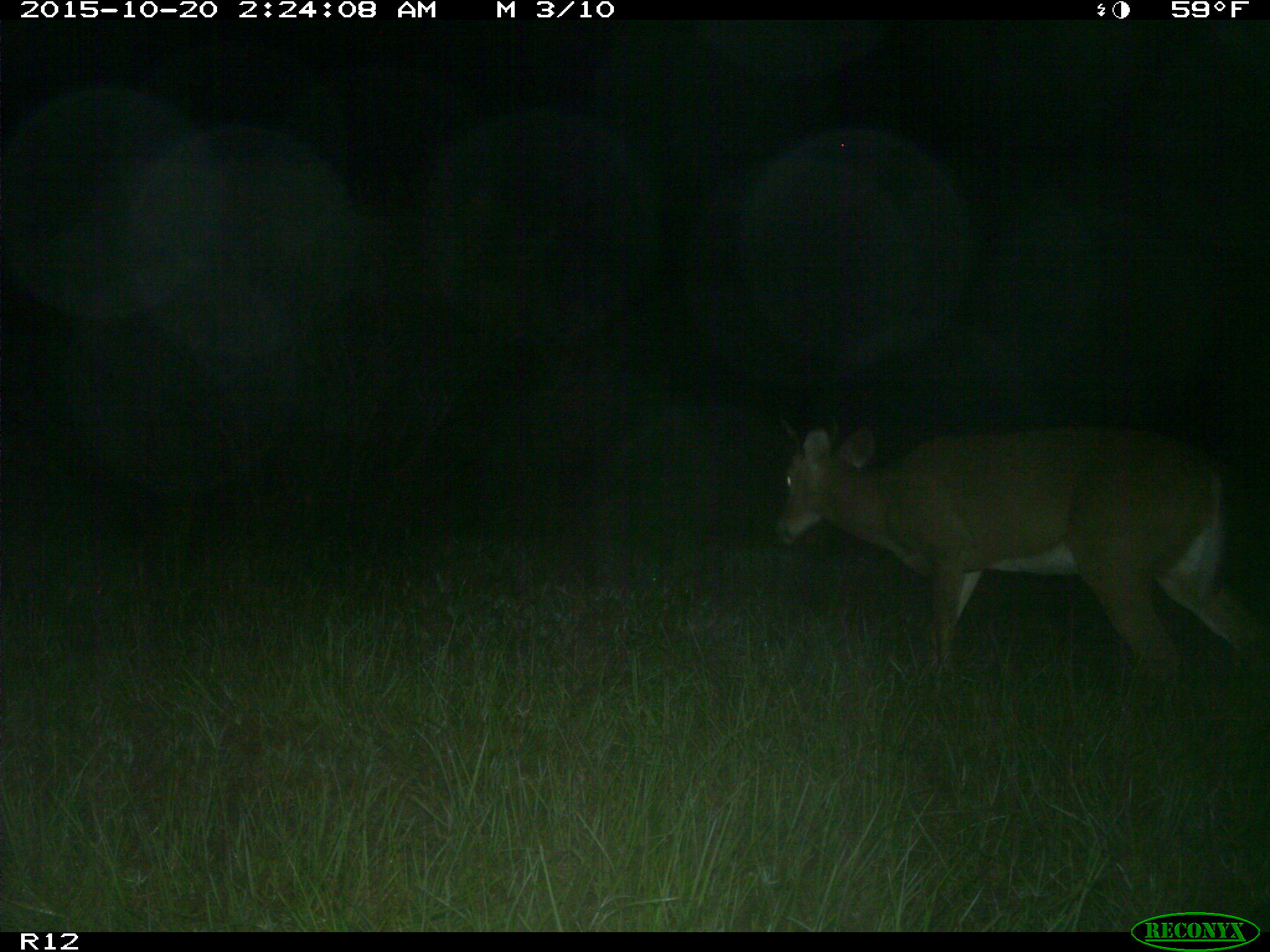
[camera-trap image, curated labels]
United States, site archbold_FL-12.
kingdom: Animalia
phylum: Chordata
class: Mammalia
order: Artiodactyla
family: Cervidae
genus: Odocoileus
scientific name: Odocoileus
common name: deer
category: unidentified deer